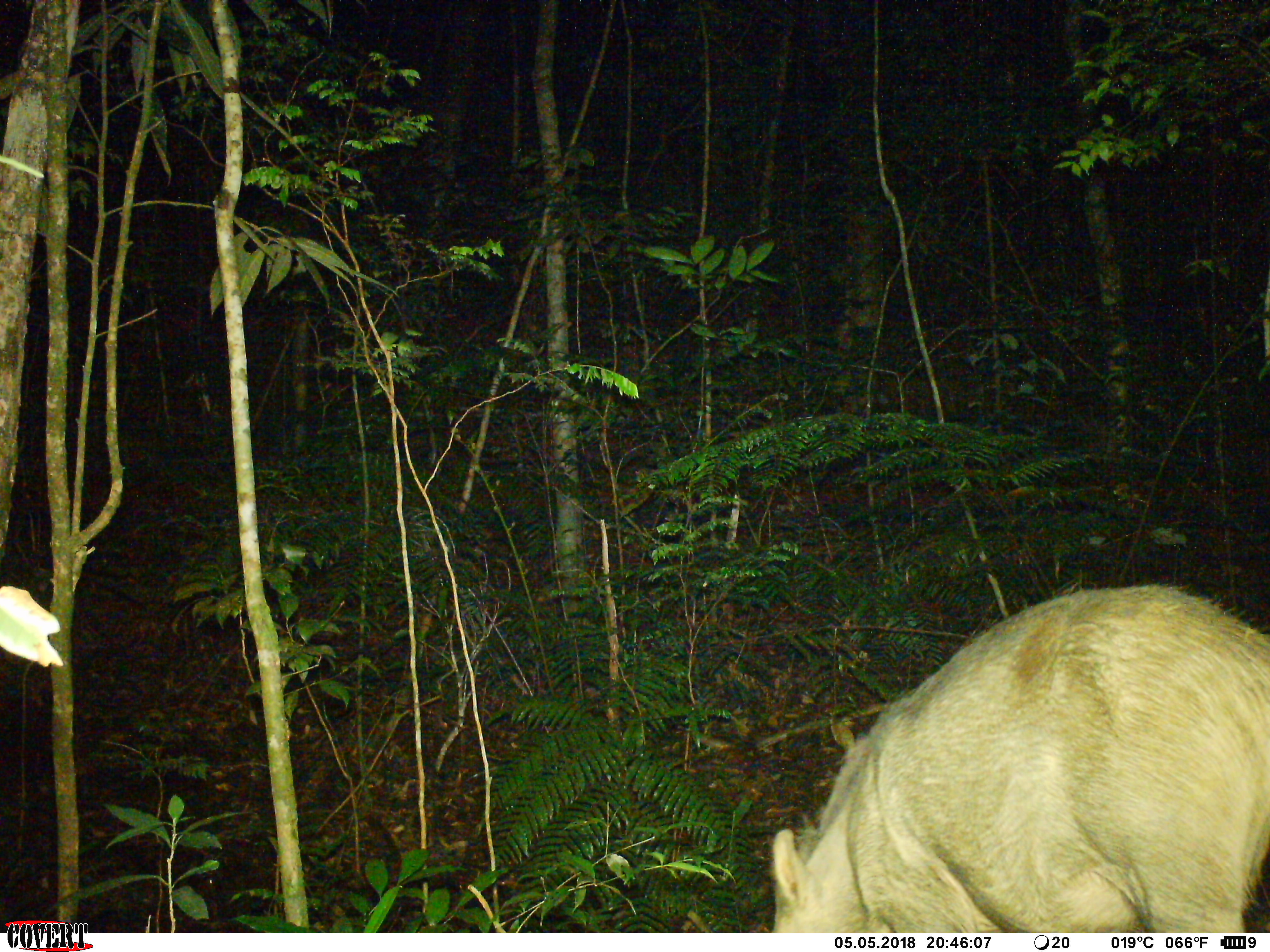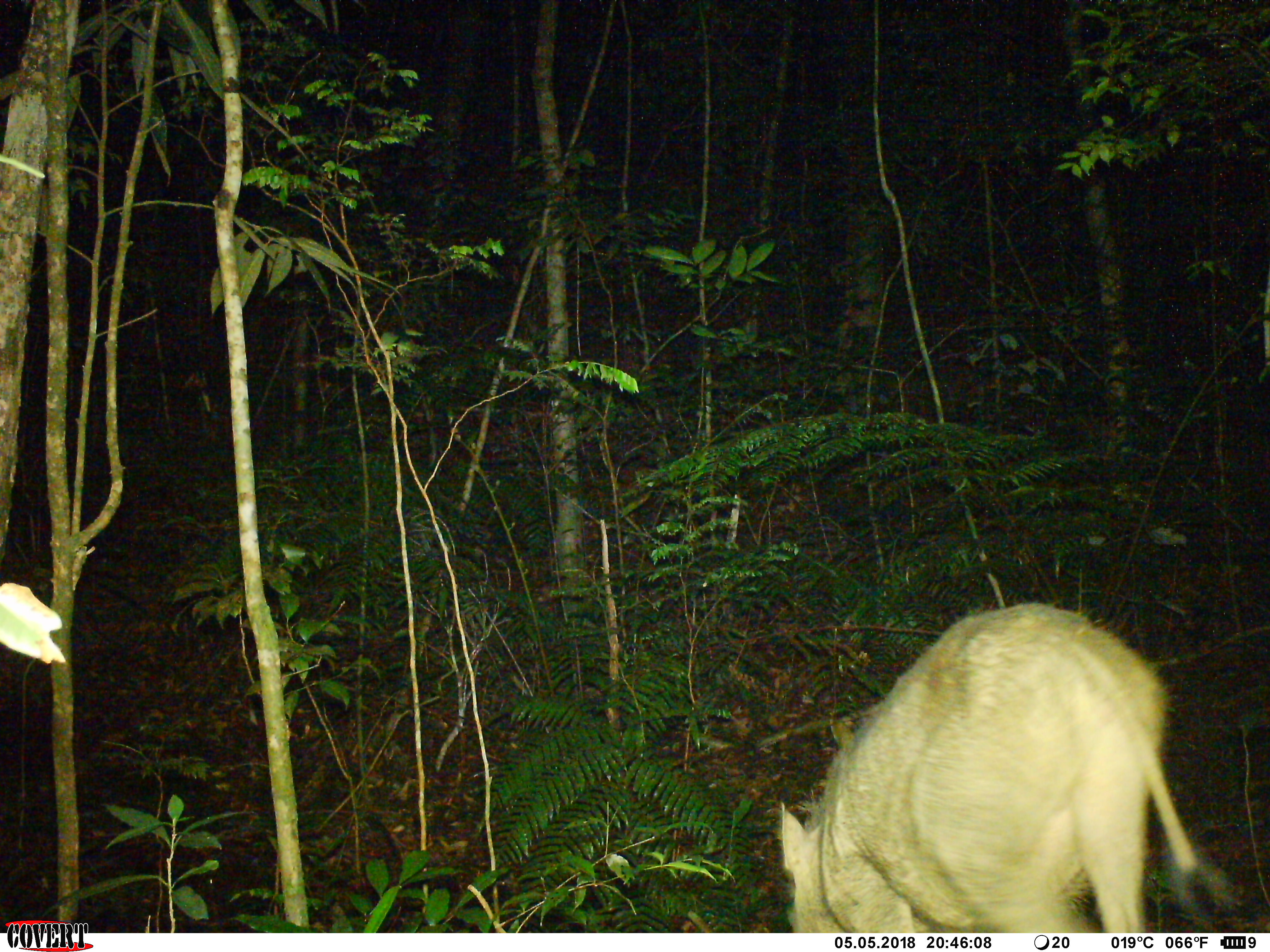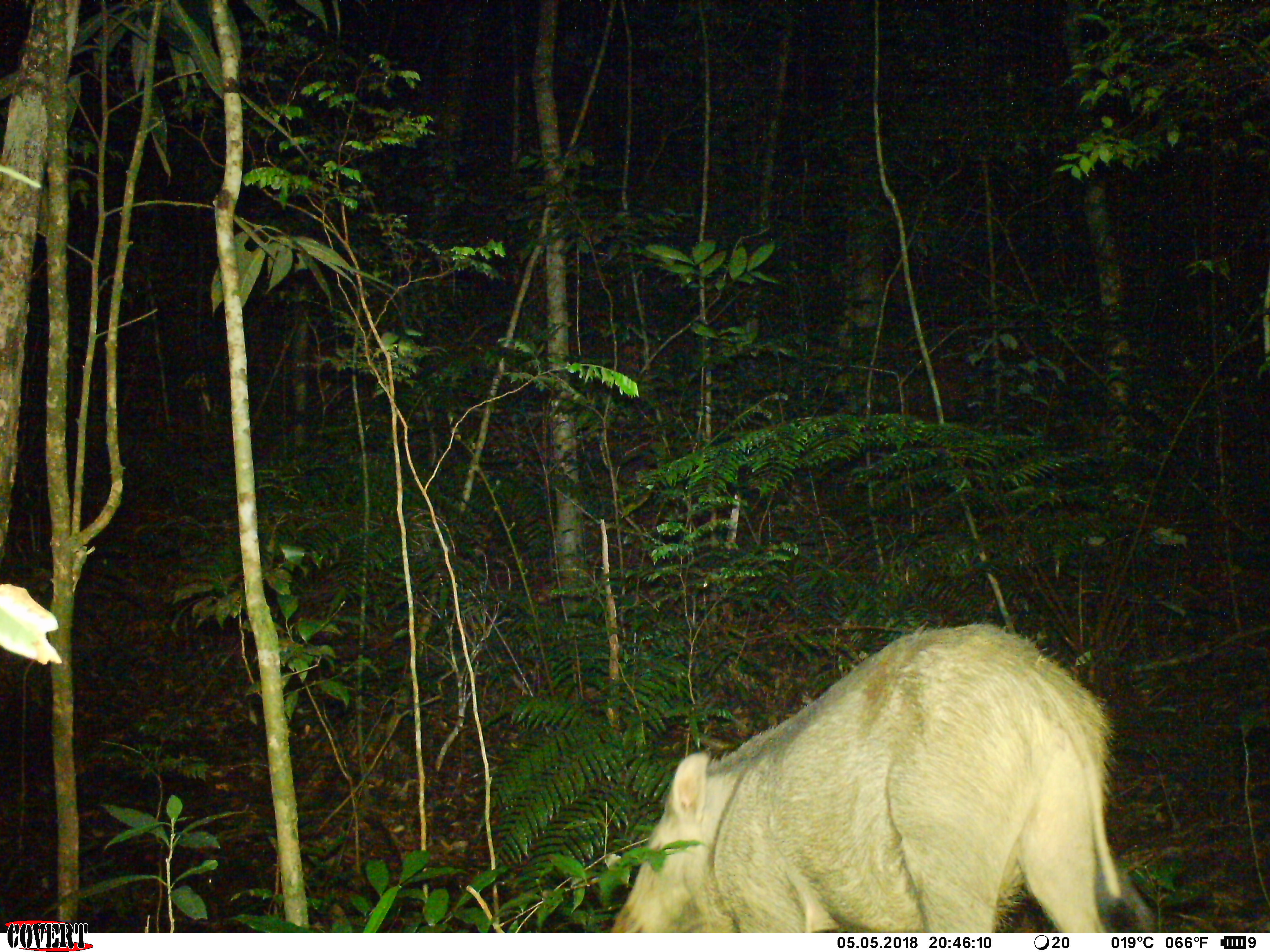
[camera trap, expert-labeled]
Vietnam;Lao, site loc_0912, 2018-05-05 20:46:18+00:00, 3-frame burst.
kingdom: Animalia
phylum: Chordata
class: Mammalia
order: Artiodactyla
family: Suidae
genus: Sus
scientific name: Sus scrofa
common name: eurasian wild pig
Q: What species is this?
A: Eurasian wild pig (Sus scrofa).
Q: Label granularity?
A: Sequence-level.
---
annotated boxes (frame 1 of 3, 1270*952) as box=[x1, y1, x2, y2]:
eurasian wild pig: box=[771, 582, 1270, 933]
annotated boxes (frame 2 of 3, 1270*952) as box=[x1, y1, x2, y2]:
eurasian wild pig: box=[777, 595, 1239, 931]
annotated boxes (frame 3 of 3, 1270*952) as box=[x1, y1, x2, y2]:
eurasian wild pig: box=[608, 618, 1123, 933]